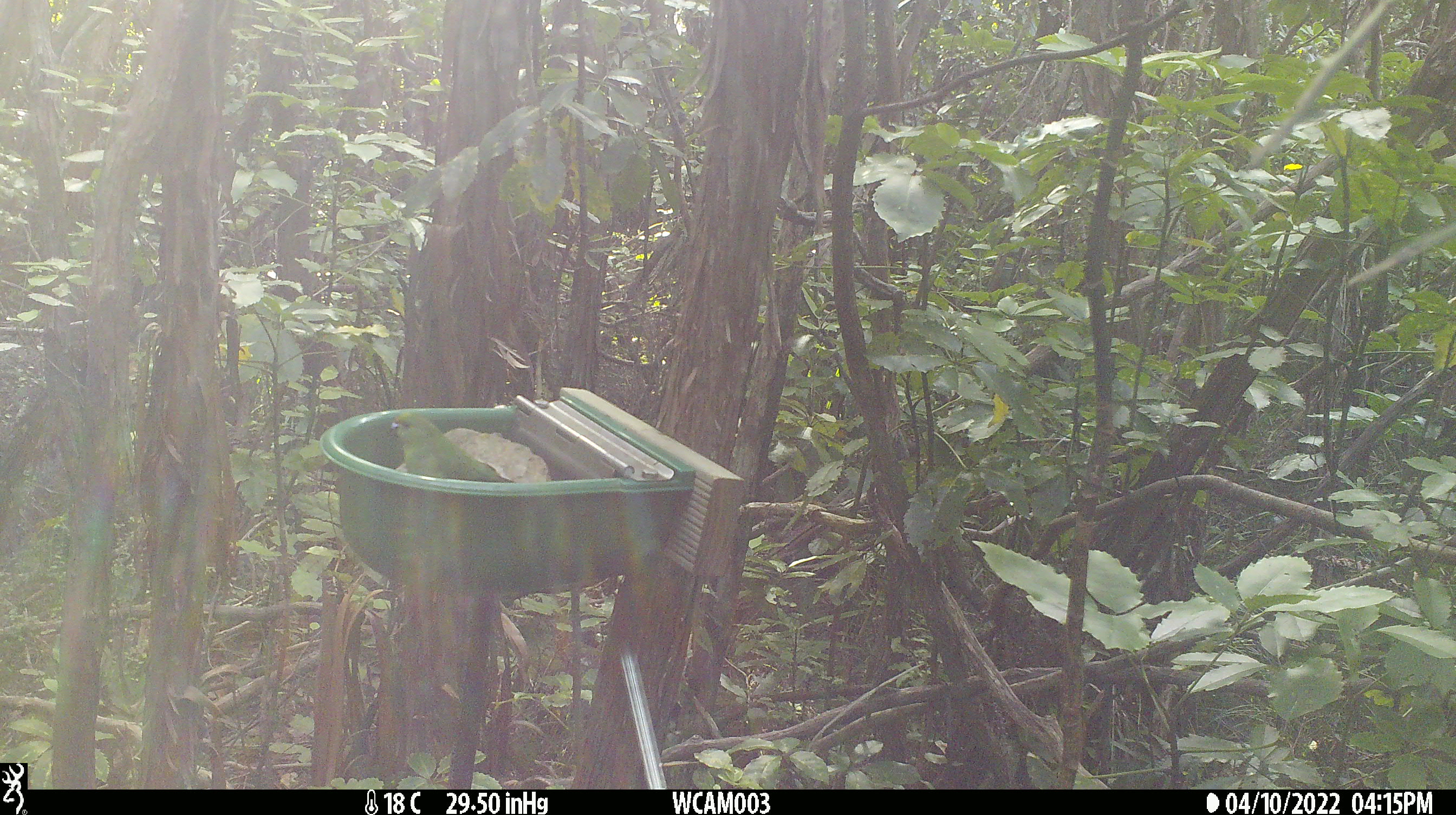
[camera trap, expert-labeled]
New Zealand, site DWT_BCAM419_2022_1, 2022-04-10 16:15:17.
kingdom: Animalia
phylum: Chordata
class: Aves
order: Psittaciformes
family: Psittaculidae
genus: Cyanoramphus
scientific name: Cyanoramphus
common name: parakeet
Parakeet (Cyanoramphus).